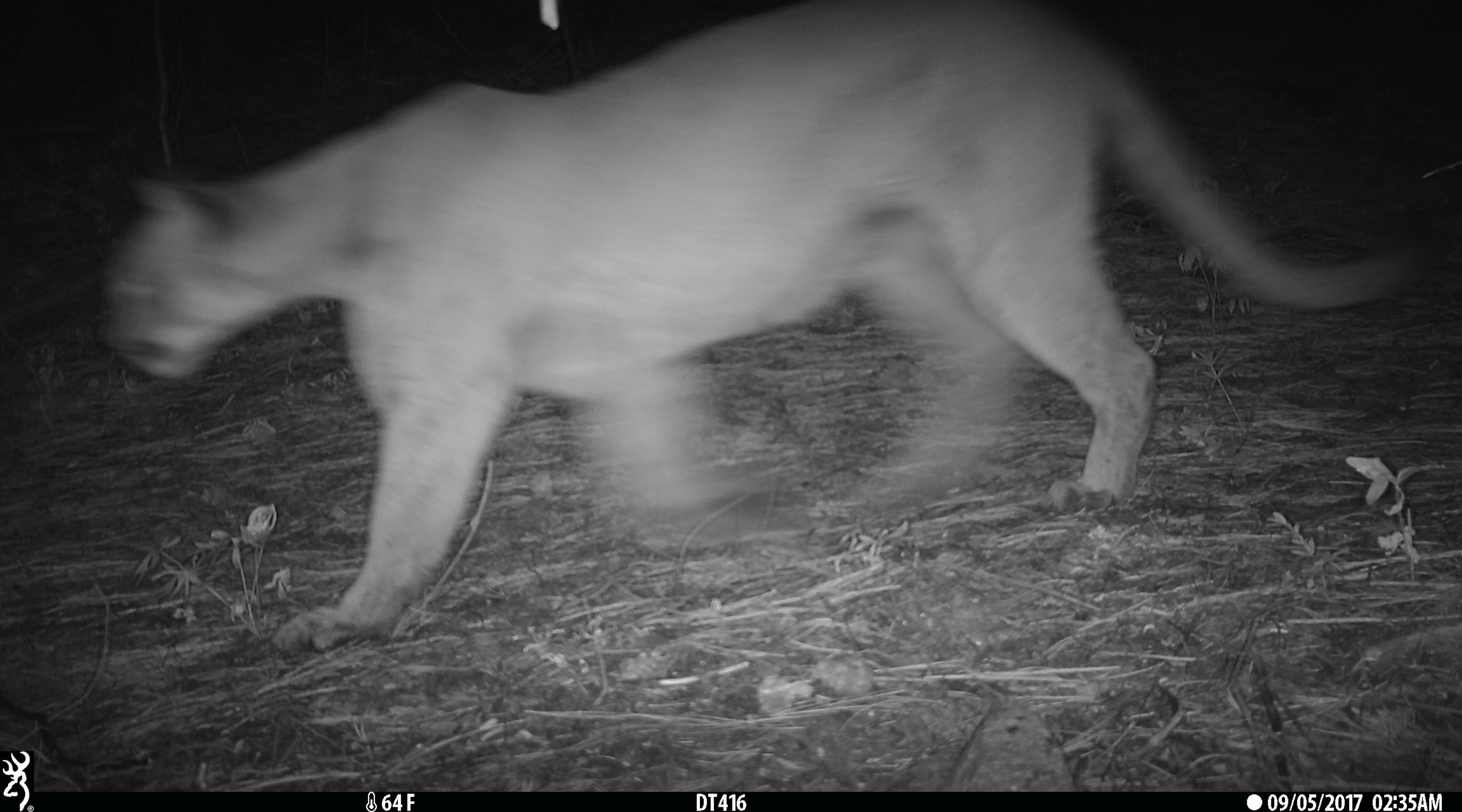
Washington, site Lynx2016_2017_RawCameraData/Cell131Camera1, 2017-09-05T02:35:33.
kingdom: Animalia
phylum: Chordata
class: Mammalia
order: Carnivora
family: Felidae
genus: Puma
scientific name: Puma concolor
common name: mountain lion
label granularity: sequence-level